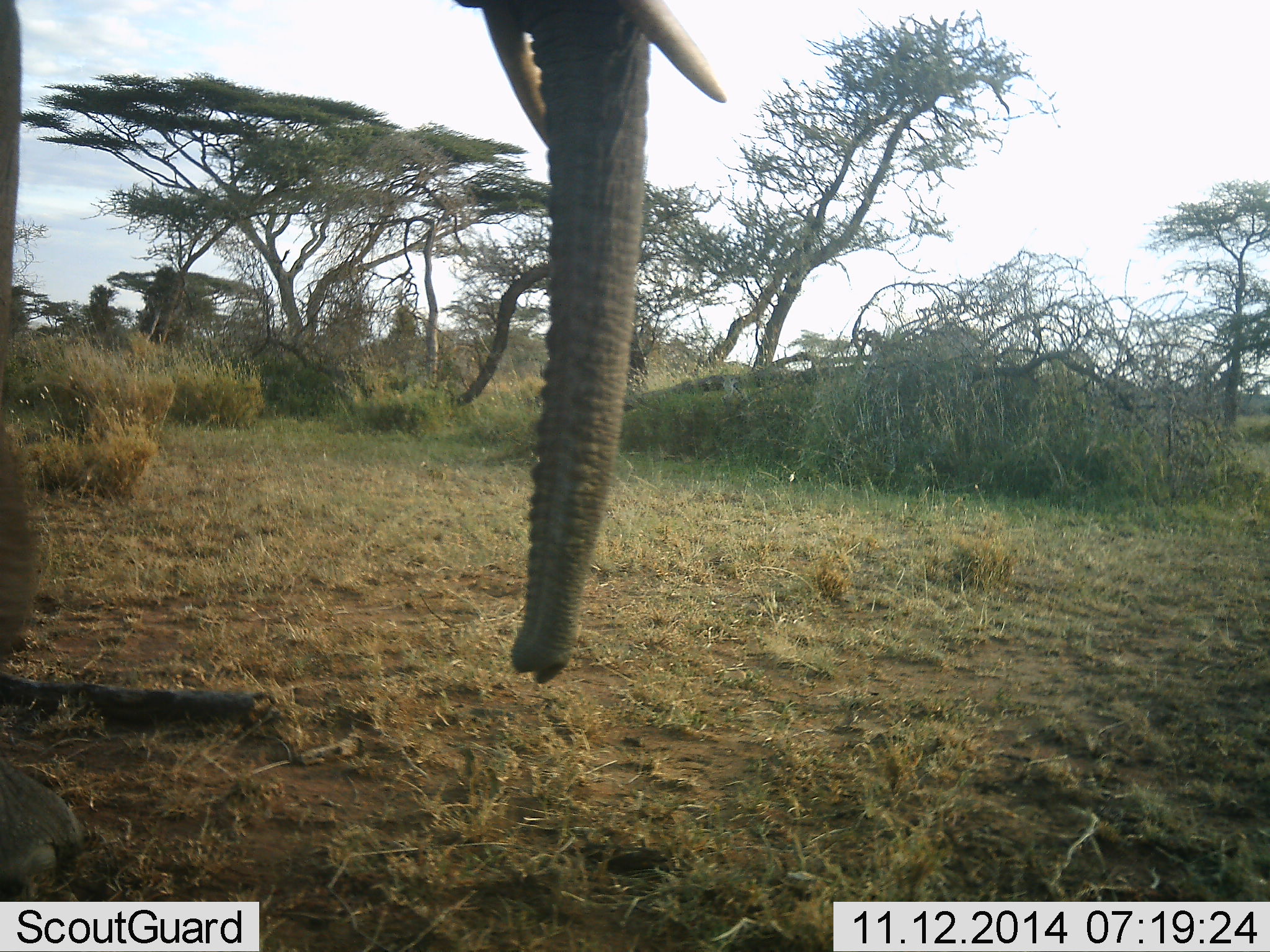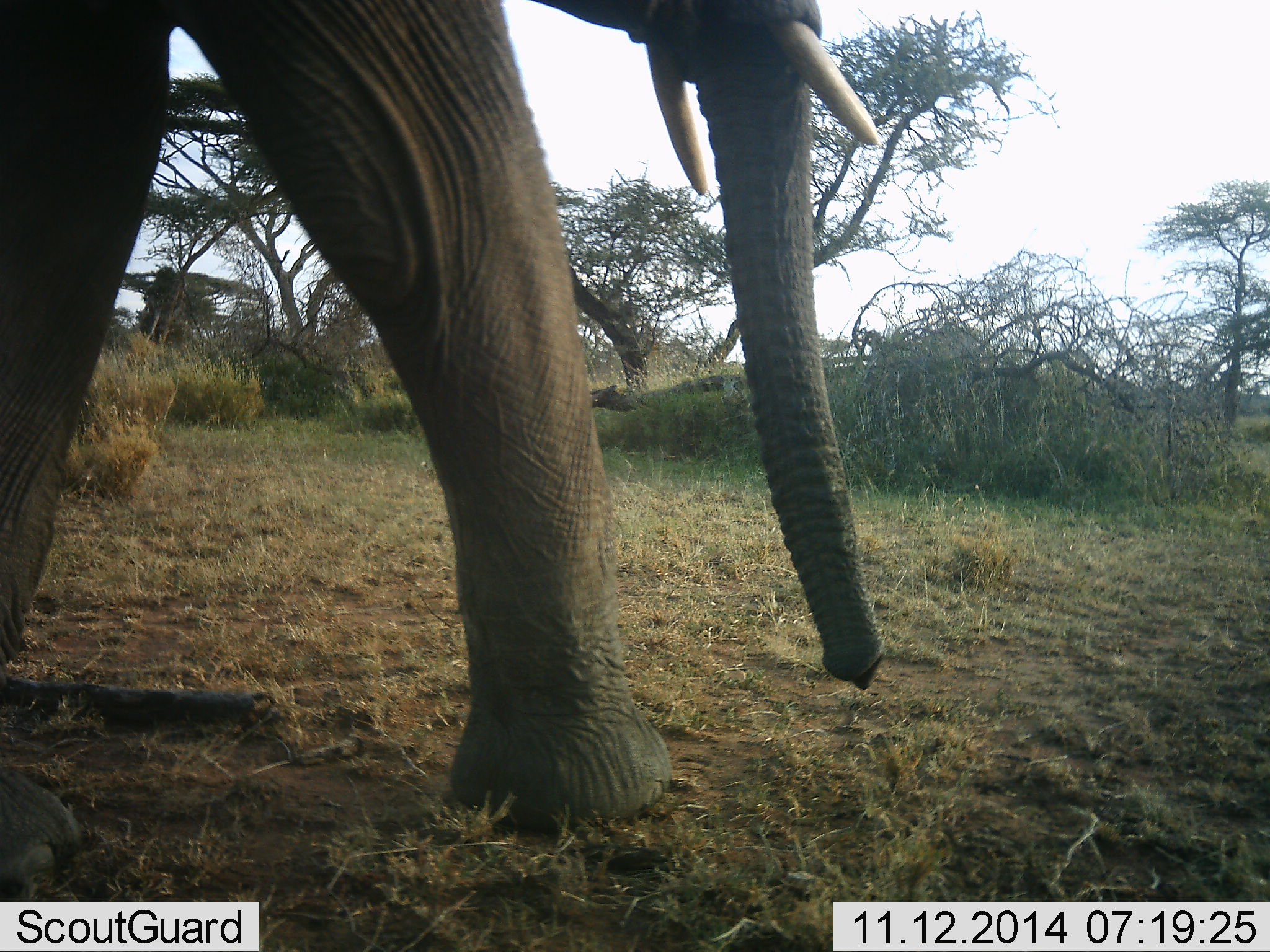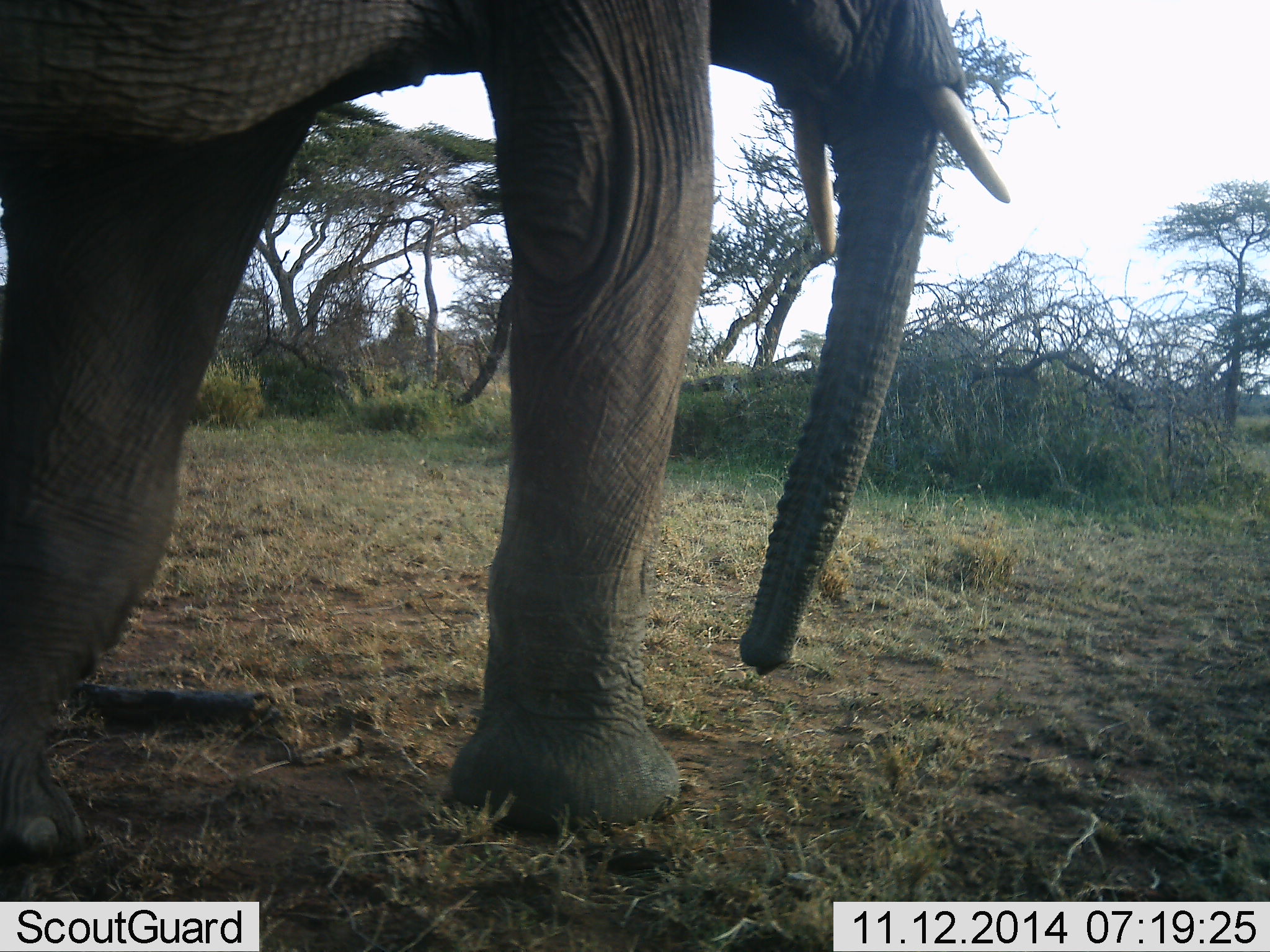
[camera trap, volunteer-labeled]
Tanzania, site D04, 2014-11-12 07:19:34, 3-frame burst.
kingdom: Animalia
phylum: Chordata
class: Mammalia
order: Proboscidea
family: Elephantidae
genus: Loxodonta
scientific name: Loxodonta africana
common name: african bush elephant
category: elephant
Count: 1.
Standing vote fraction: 20%.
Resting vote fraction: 0%.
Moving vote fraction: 80%.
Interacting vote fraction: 0%.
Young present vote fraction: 0%.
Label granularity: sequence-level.